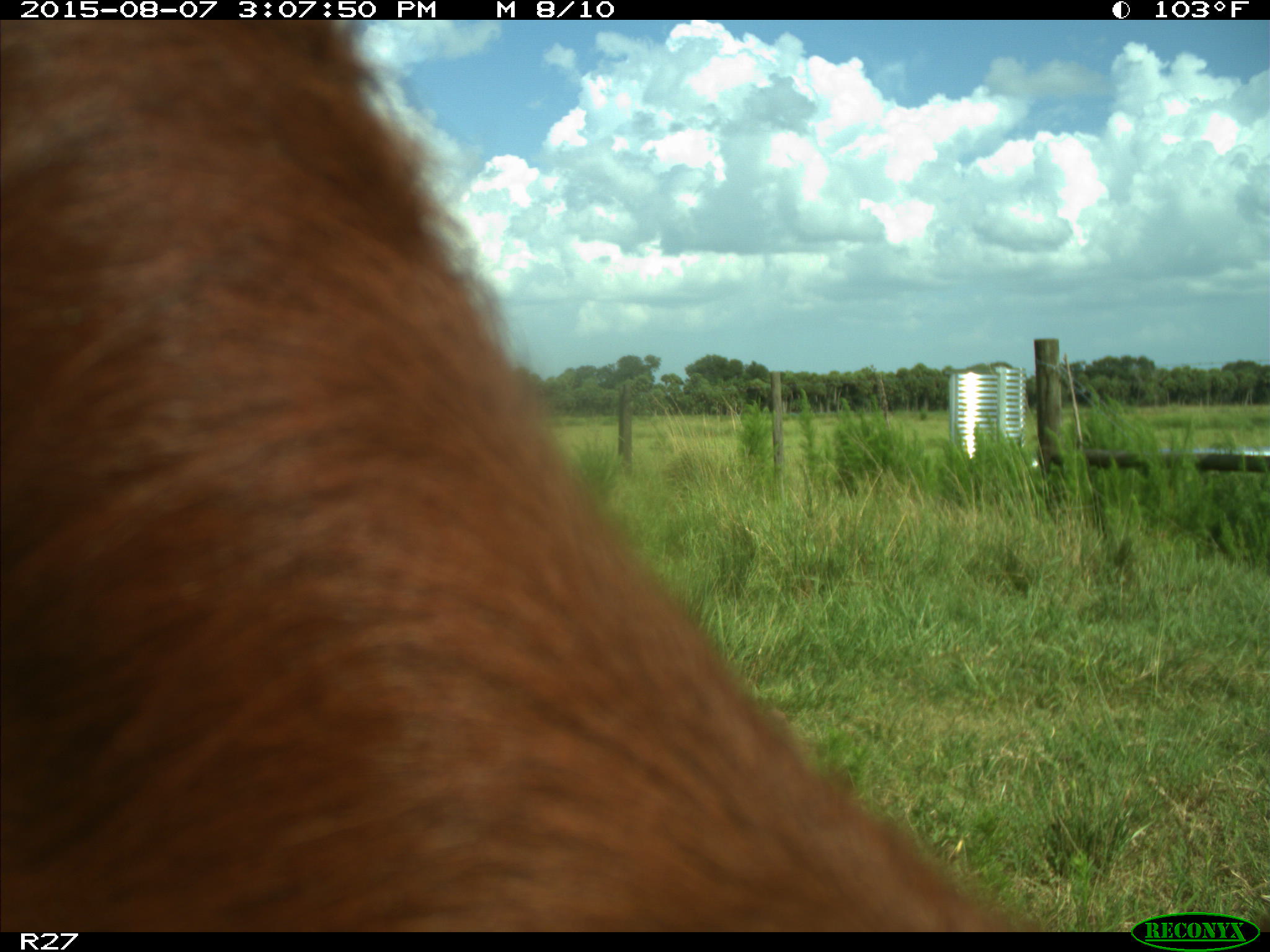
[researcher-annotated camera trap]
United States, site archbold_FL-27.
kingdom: Animalia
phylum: Chordata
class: Mammalia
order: Artiodactyla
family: Bovidae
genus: Bos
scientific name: Bos taurus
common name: domestic cow